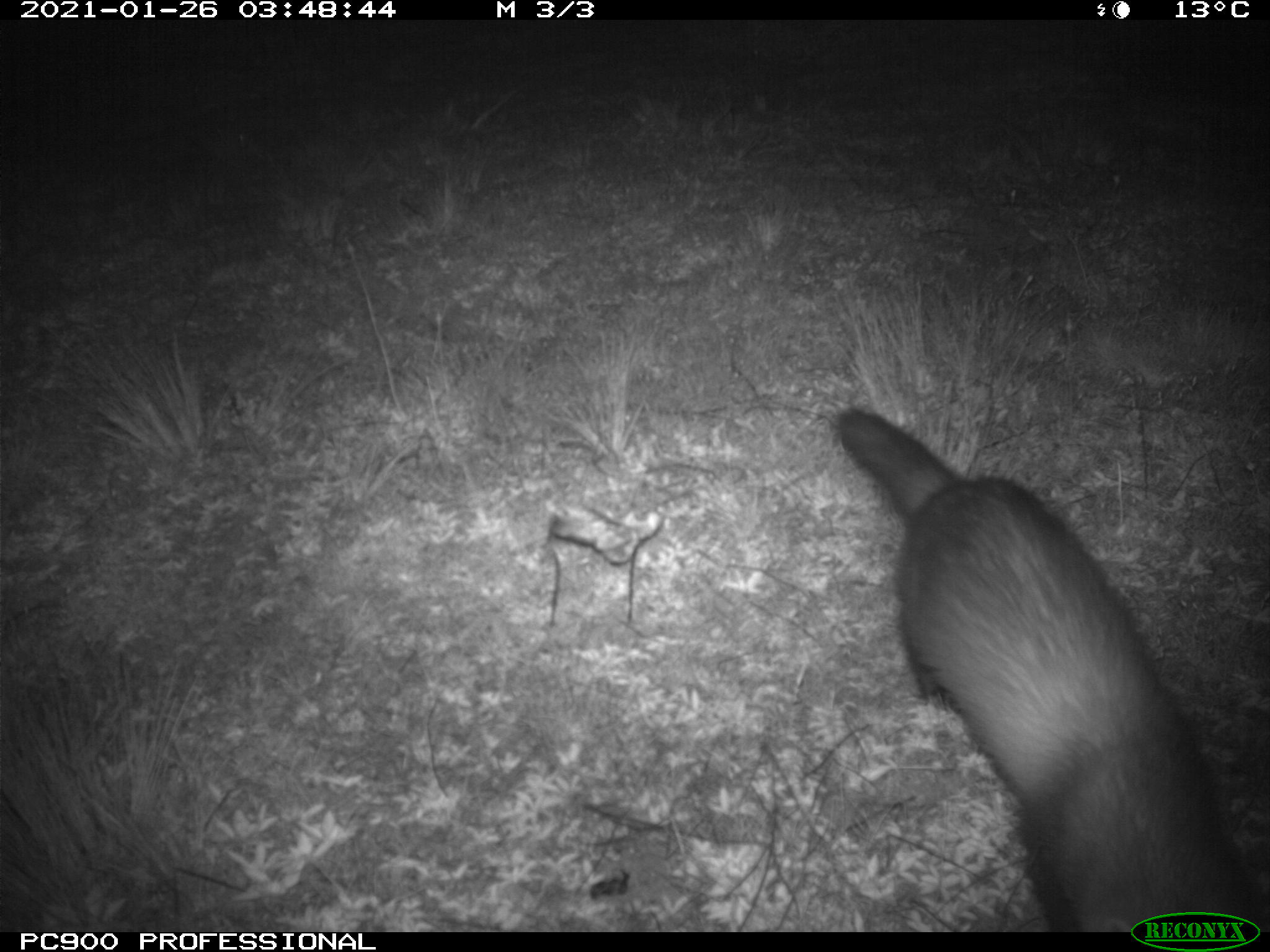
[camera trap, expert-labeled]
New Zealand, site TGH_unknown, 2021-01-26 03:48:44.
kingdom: Animalia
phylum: Chordata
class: Mammalia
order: Carnivora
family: Mustelidae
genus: Mustela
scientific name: Mustela furo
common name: ferret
Ferret (Mustela furo).